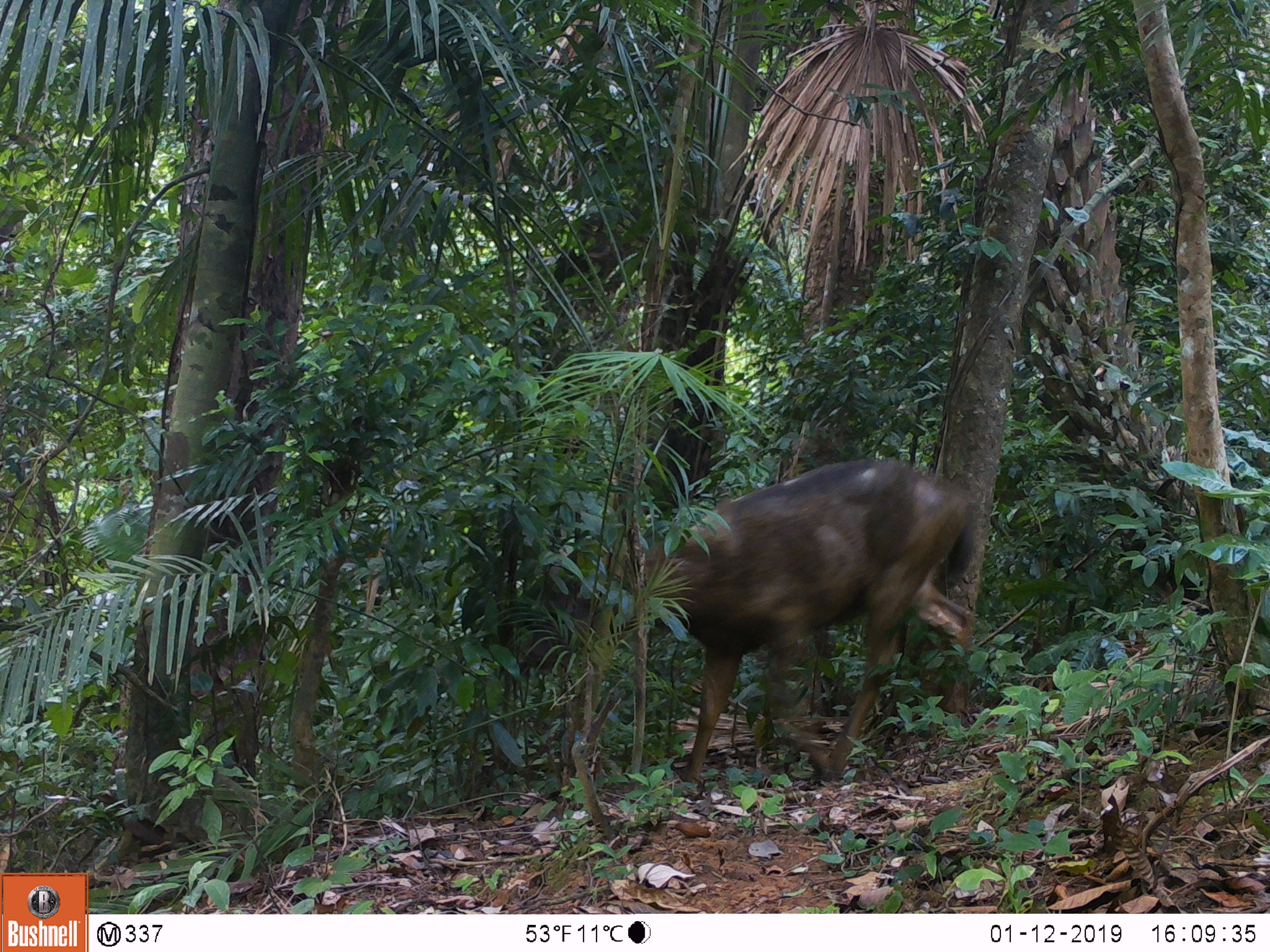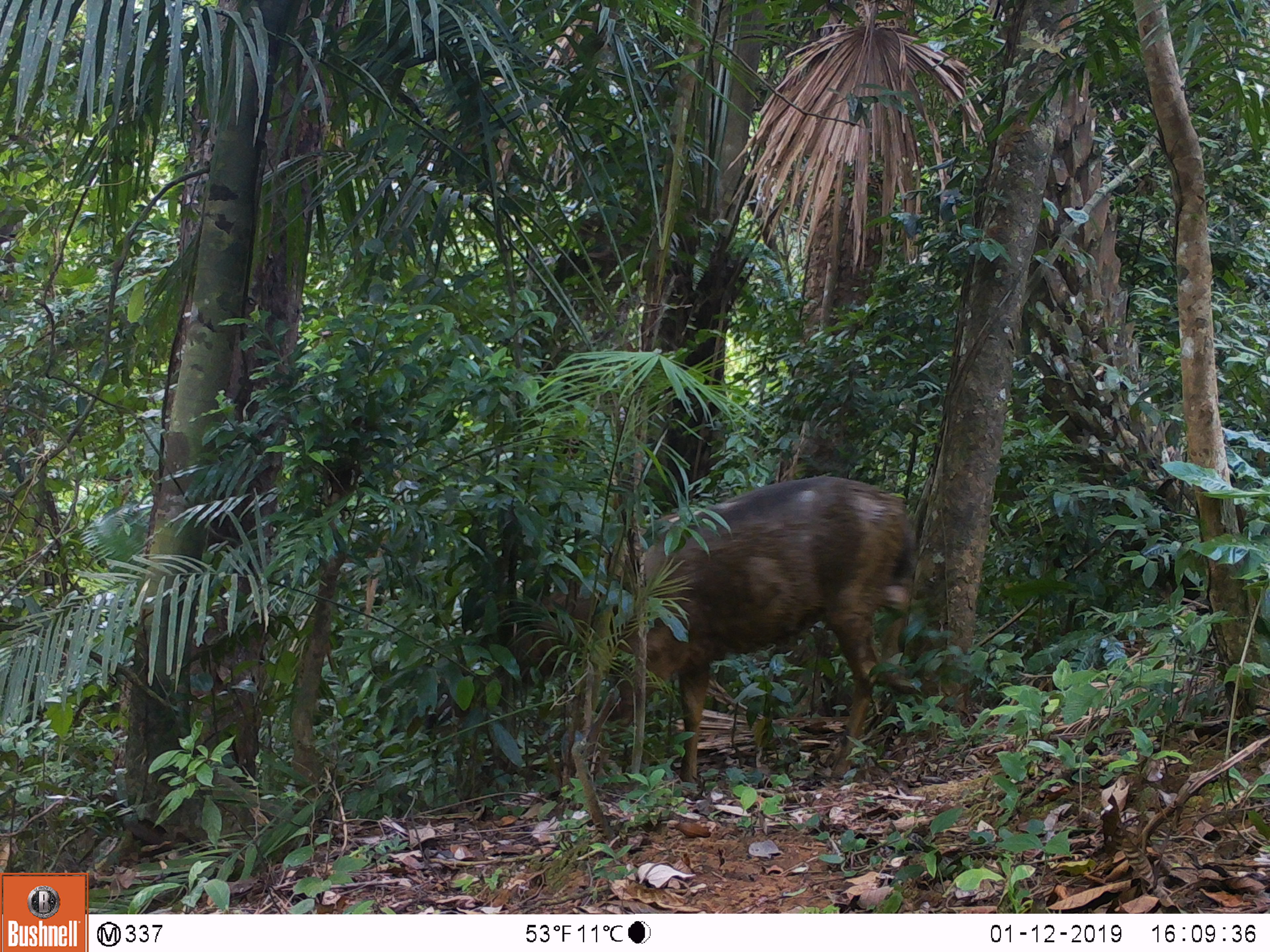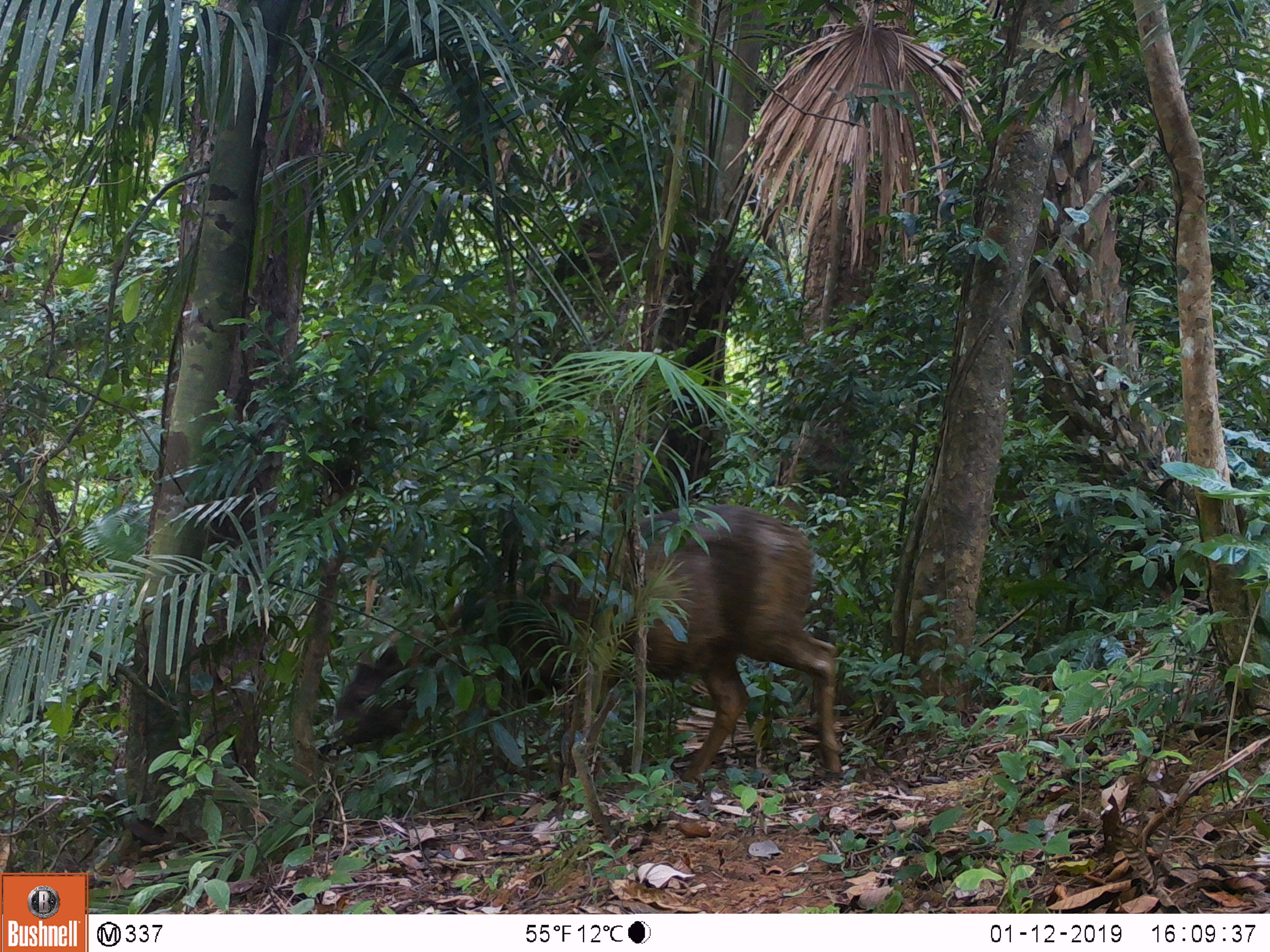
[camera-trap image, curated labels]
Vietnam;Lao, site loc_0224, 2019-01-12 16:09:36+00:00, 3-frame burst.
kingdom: Animalia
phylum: Chordata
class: Mammalia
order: Artiodactyla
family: Cervidae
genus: Rusa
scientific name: Rusa unicolor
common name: sambar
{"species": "sambar (Rusa unicolor)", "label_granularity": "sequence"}